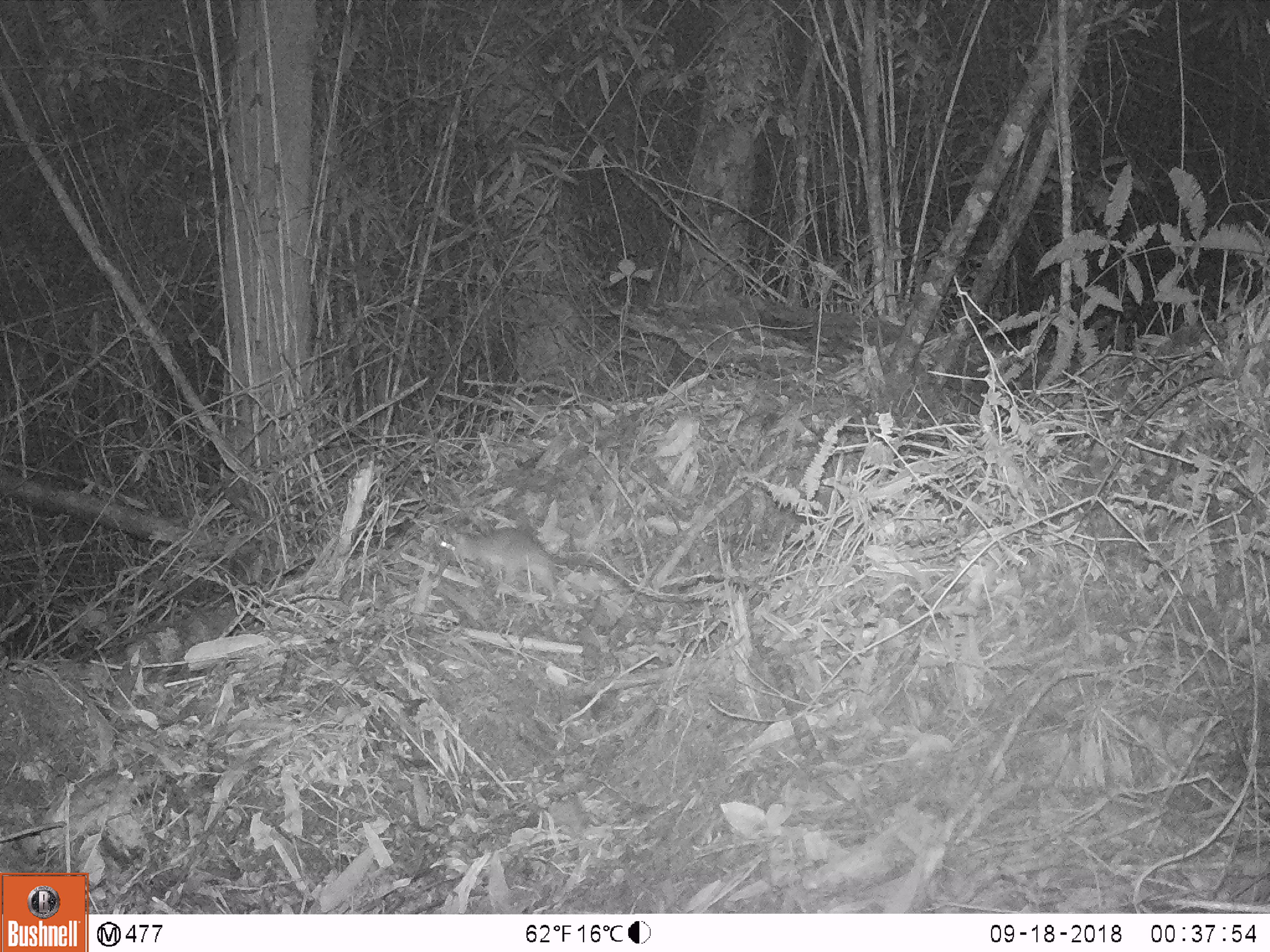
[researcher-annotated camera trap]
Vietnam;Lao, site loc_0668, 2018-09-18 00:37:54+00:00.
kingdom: Animalia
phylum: Chordata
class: Mammalia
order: Rodentia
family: Muridae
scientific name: Muridae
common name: old-world mice and rats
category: unidentified murid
Unidentified murid (old-world mice and rats) (Muridae). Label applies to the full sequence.